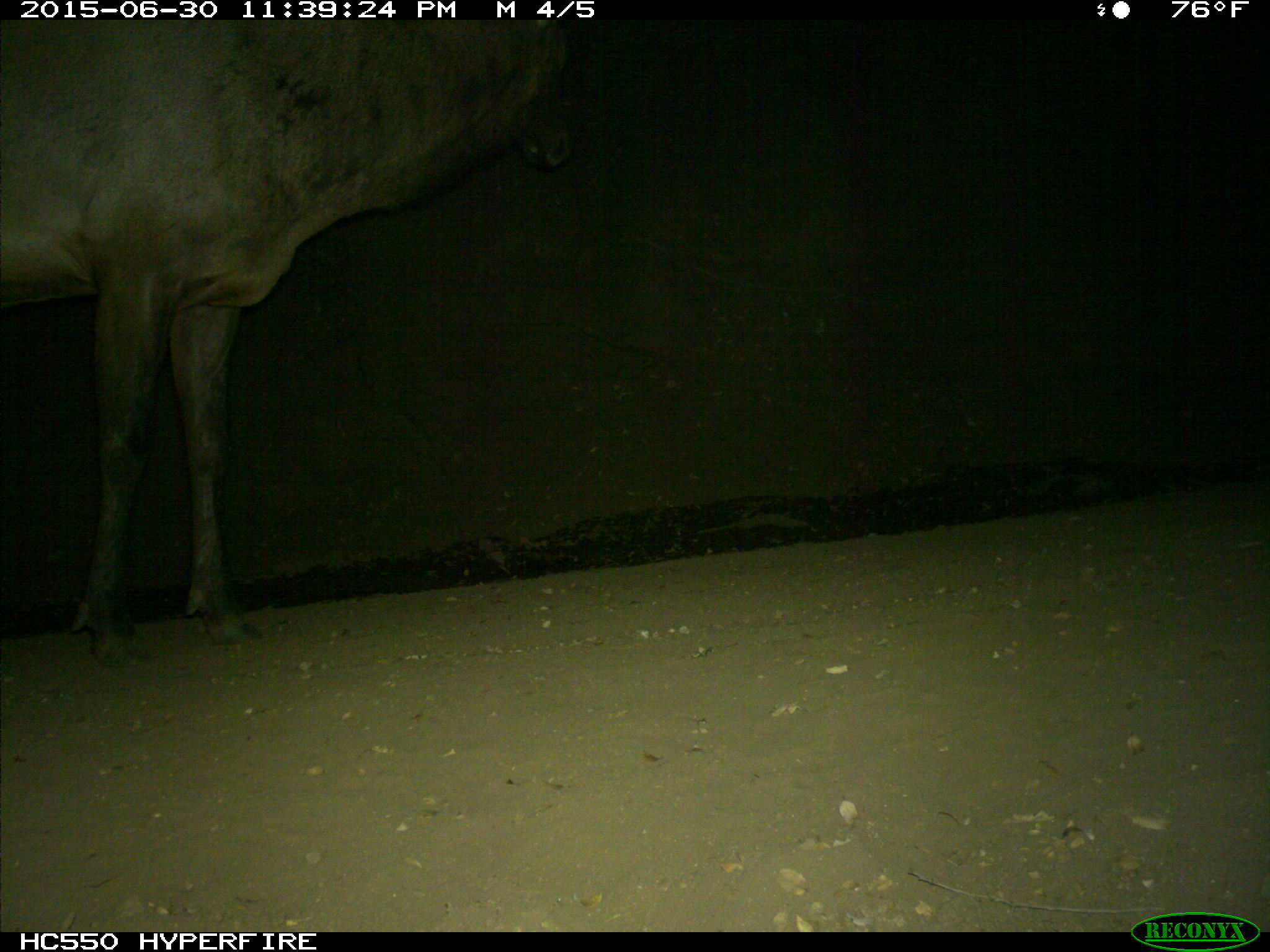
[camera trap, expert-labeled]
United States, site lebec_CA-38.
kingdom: Animalia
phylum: Chordata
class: Mammalia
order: Artiodactyla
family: Cervidae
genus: Cervus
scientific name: Cervus canadensis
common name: elk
Cervus canadensis (elk).